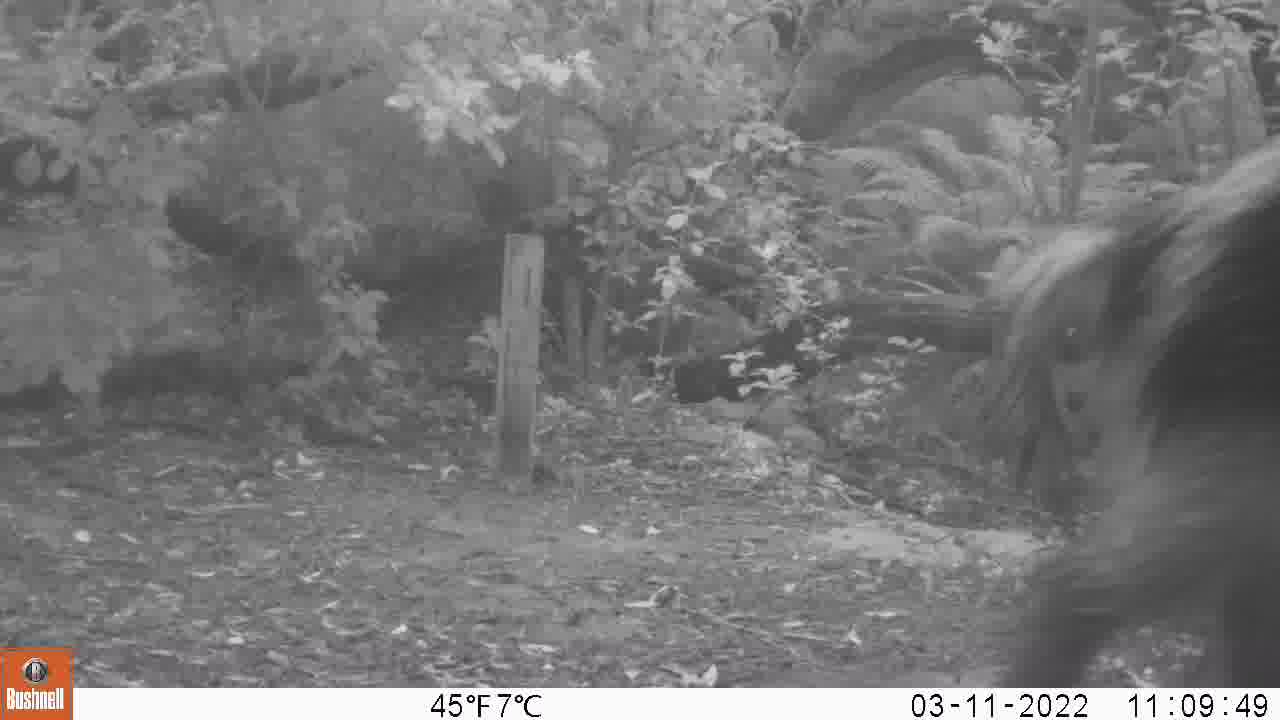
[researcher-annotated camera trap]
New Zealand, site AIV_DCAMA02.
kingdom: Animalia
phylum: Chordata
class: Mammalia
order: Artiodactyla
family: Suidae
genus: Sus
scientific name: Sus scrofa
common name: pig